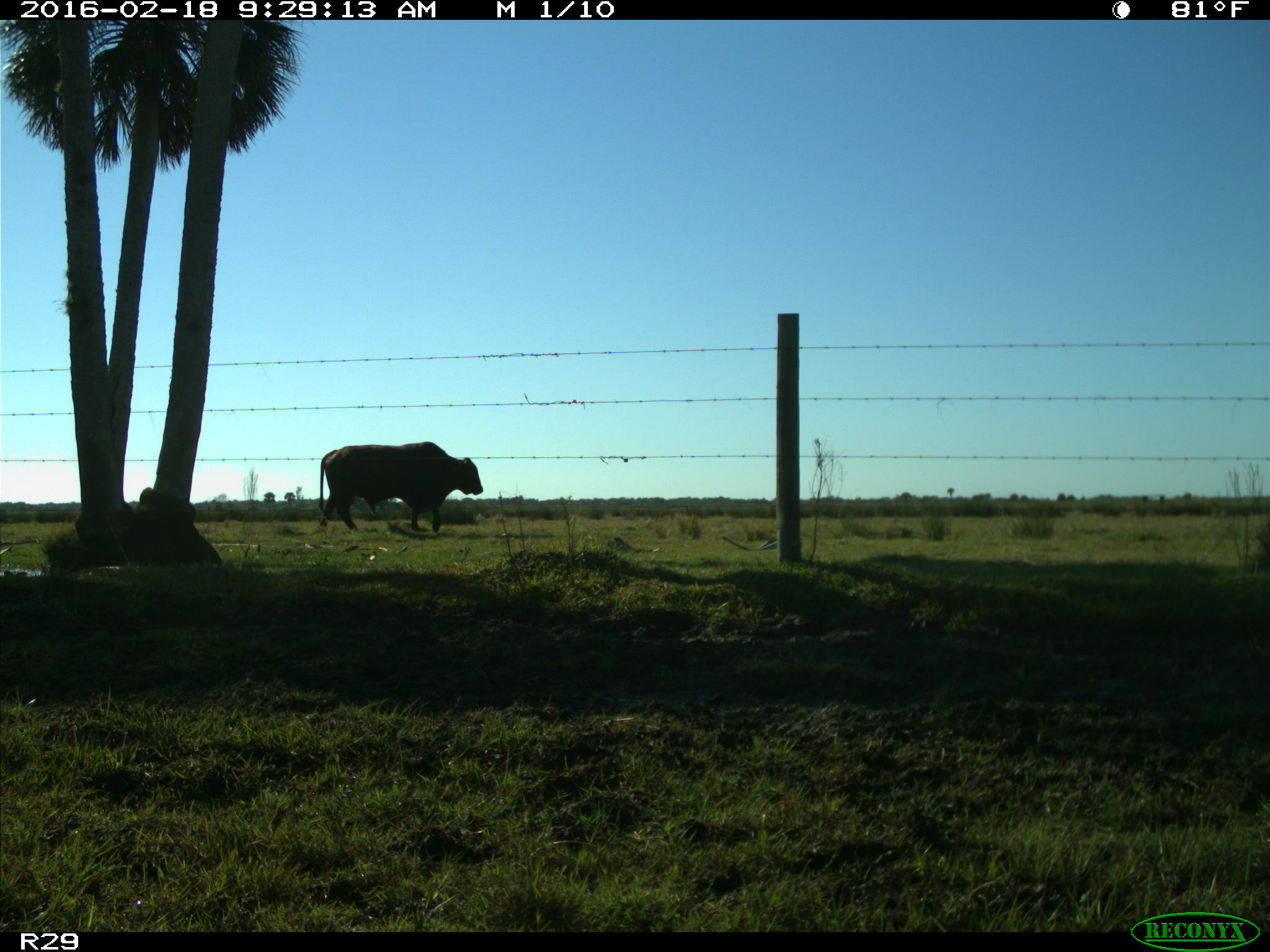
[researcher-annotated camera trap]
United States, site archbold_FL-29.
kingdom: Animalia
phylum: Chordata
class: Mammalia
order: Artiodactyla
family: Bovidae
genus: Bos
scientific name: Bos taurus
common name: domestic cow